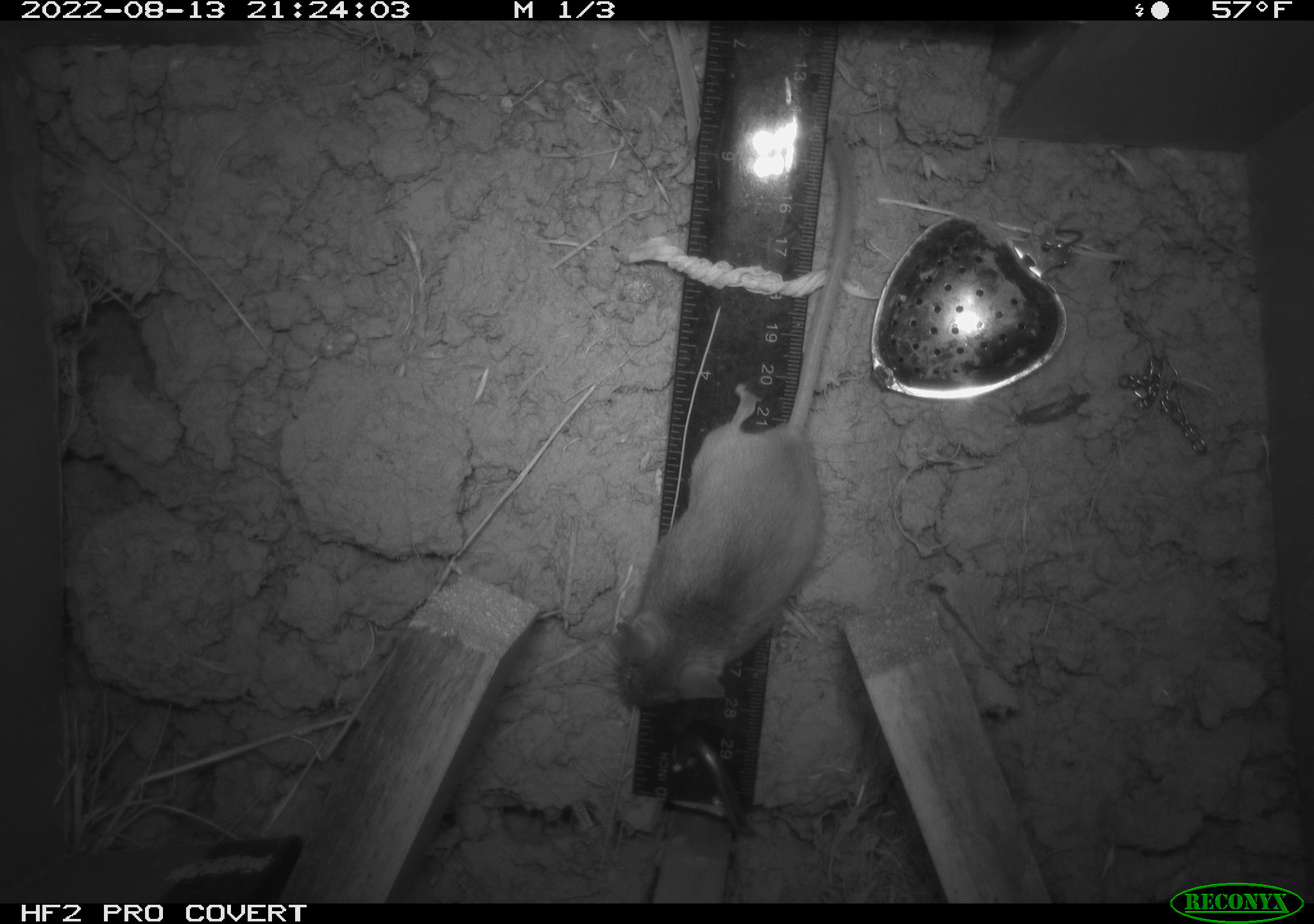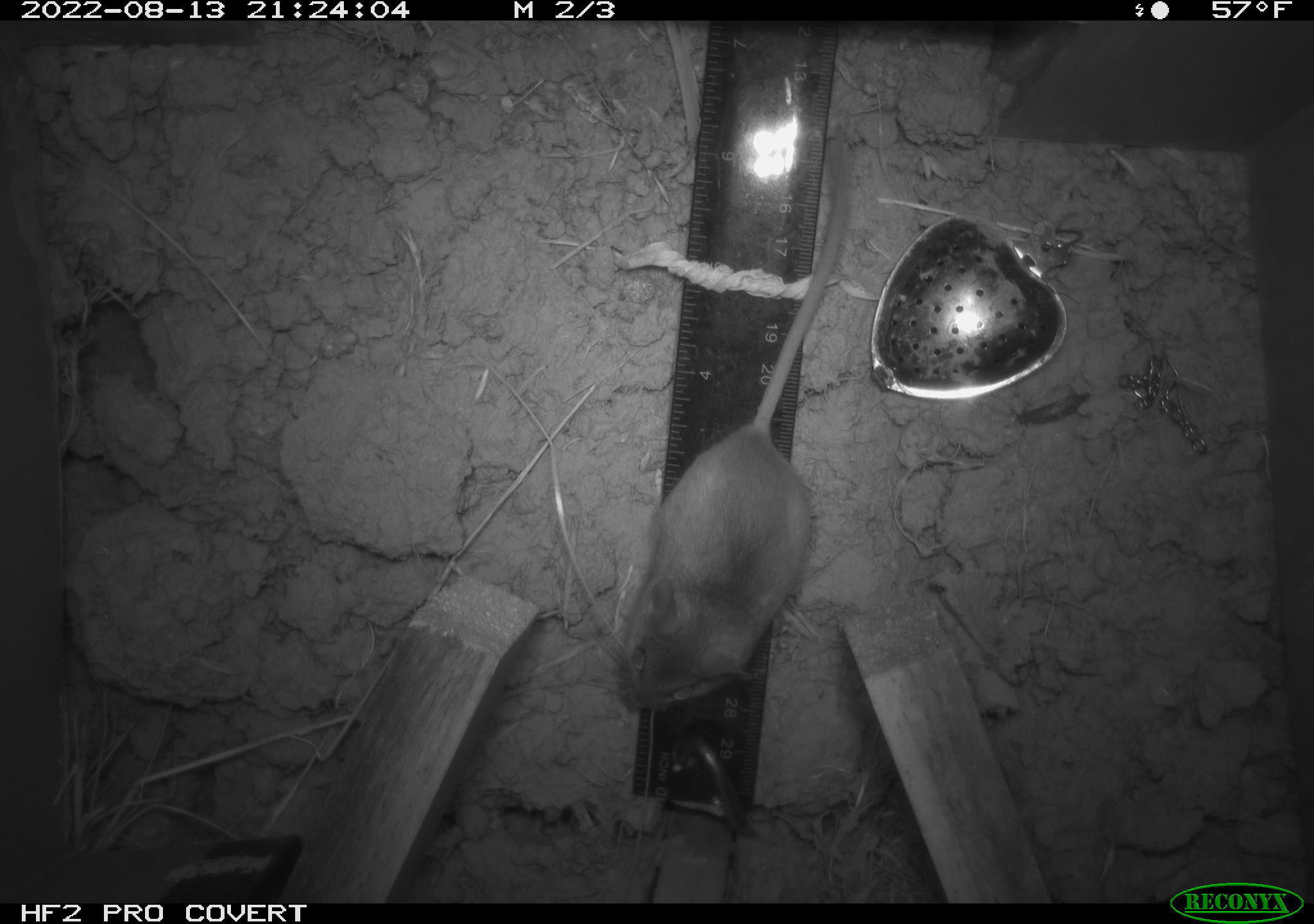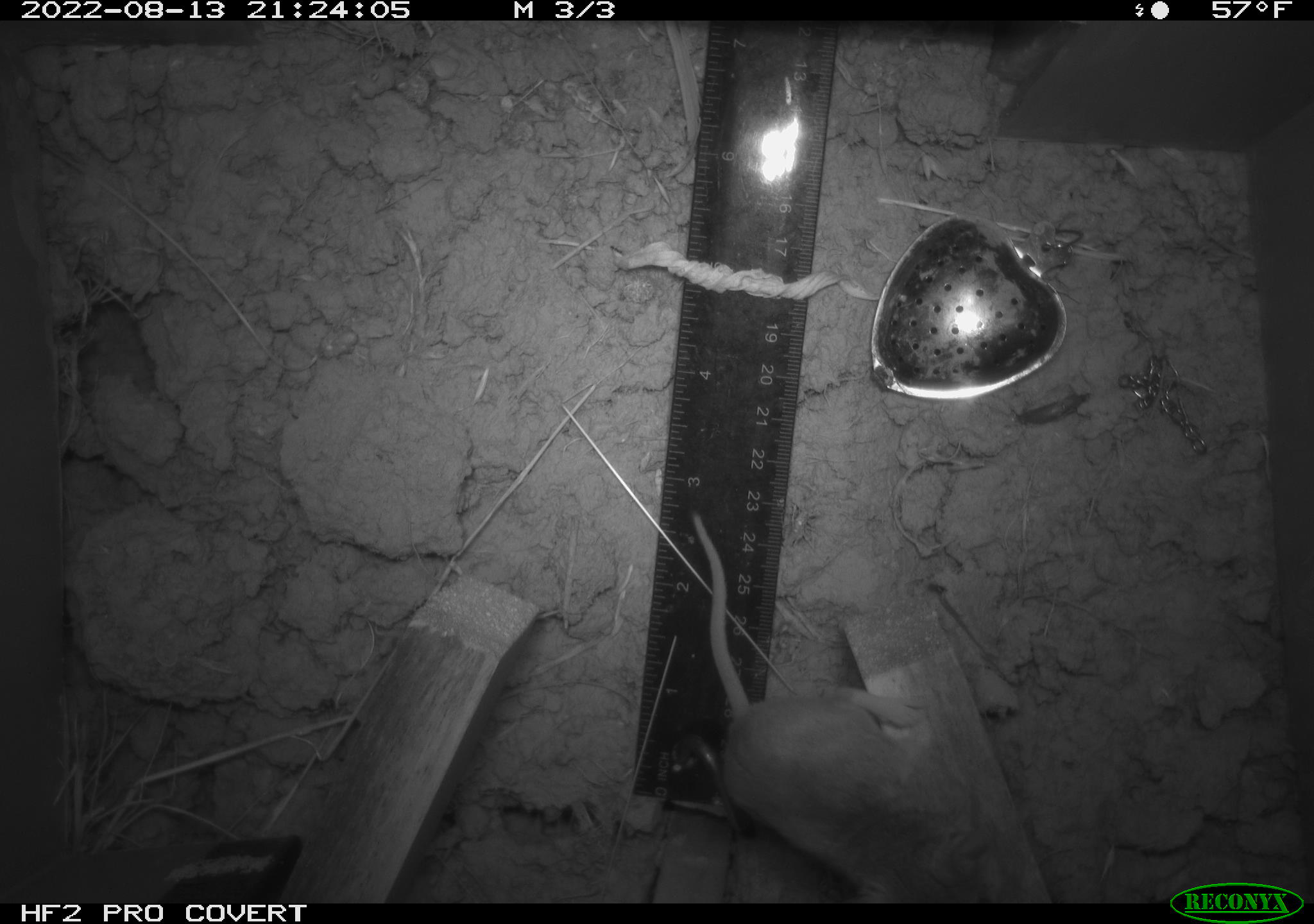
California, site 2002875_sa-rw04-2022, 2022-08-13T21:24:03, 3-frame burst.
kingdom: Animalia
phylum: Chordata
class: Mammalia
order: Rodentia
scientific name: Rodentia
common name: mouse species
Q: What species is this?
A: Mouse species (Rodentia).